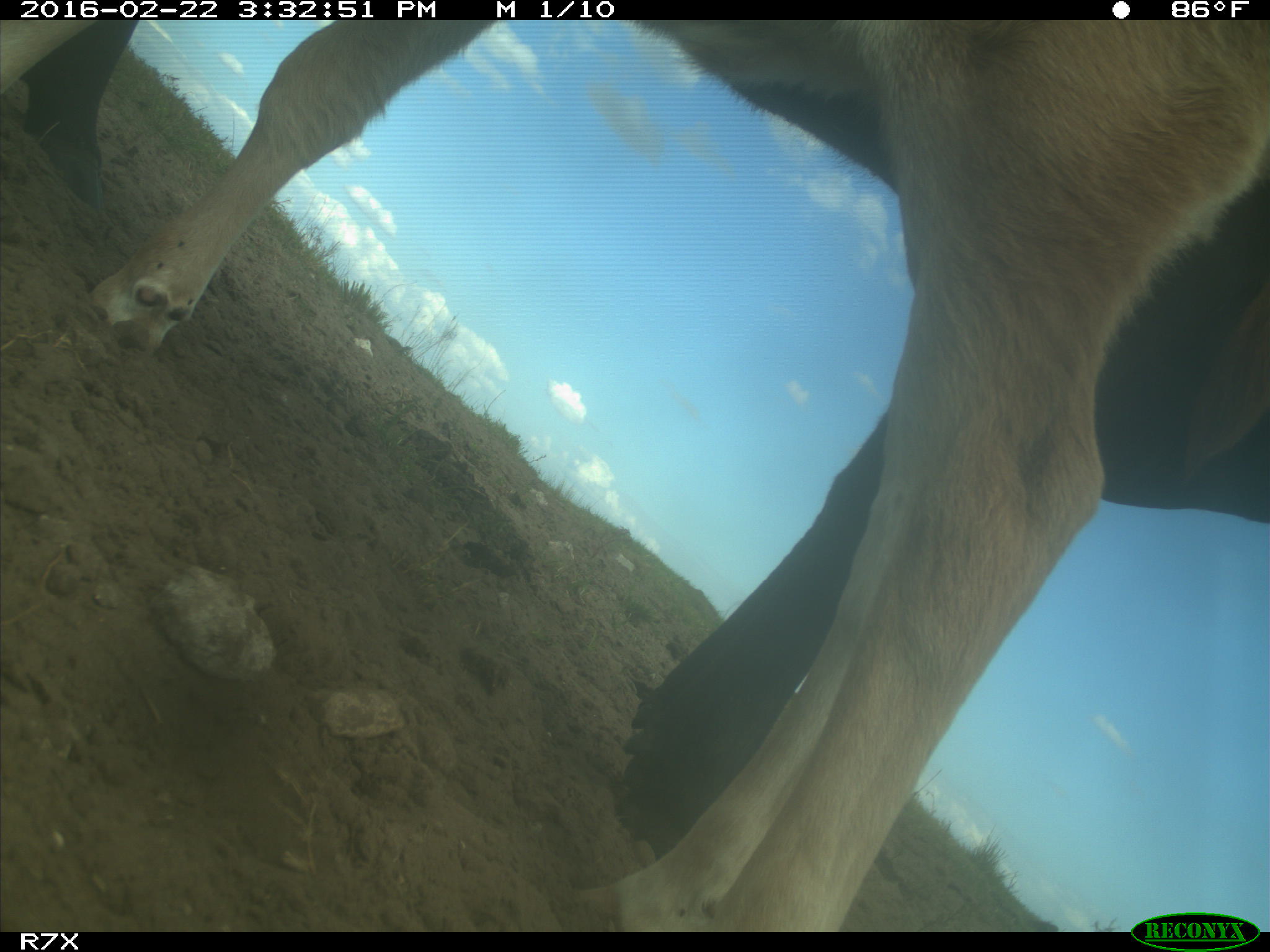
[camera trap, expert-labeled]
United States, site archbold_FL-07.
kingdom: Animalia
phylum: Chordata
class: Mammalia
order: Artiodactyla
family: Bovidae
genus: Bos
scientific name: Bos taurus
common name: domestic cow